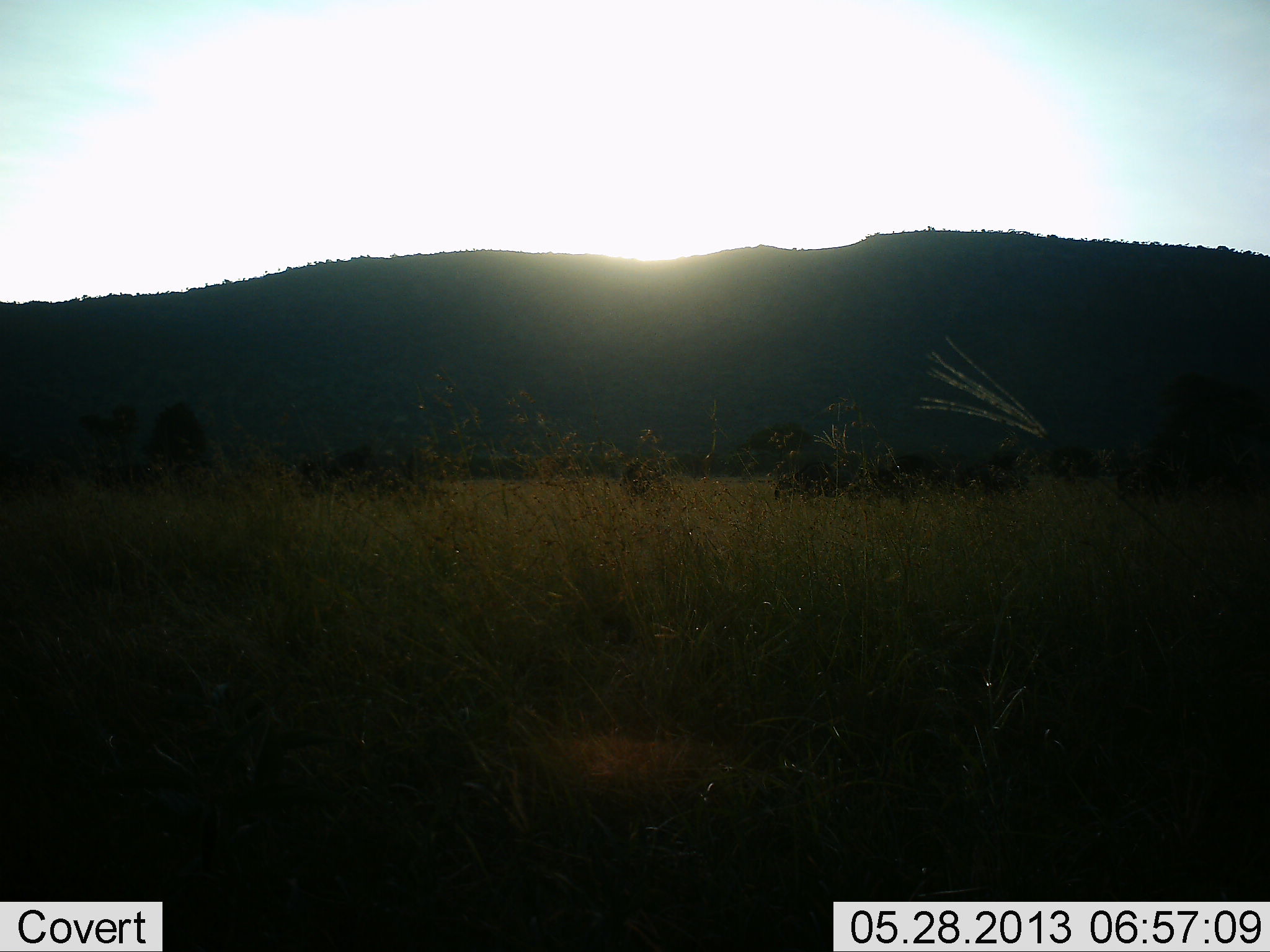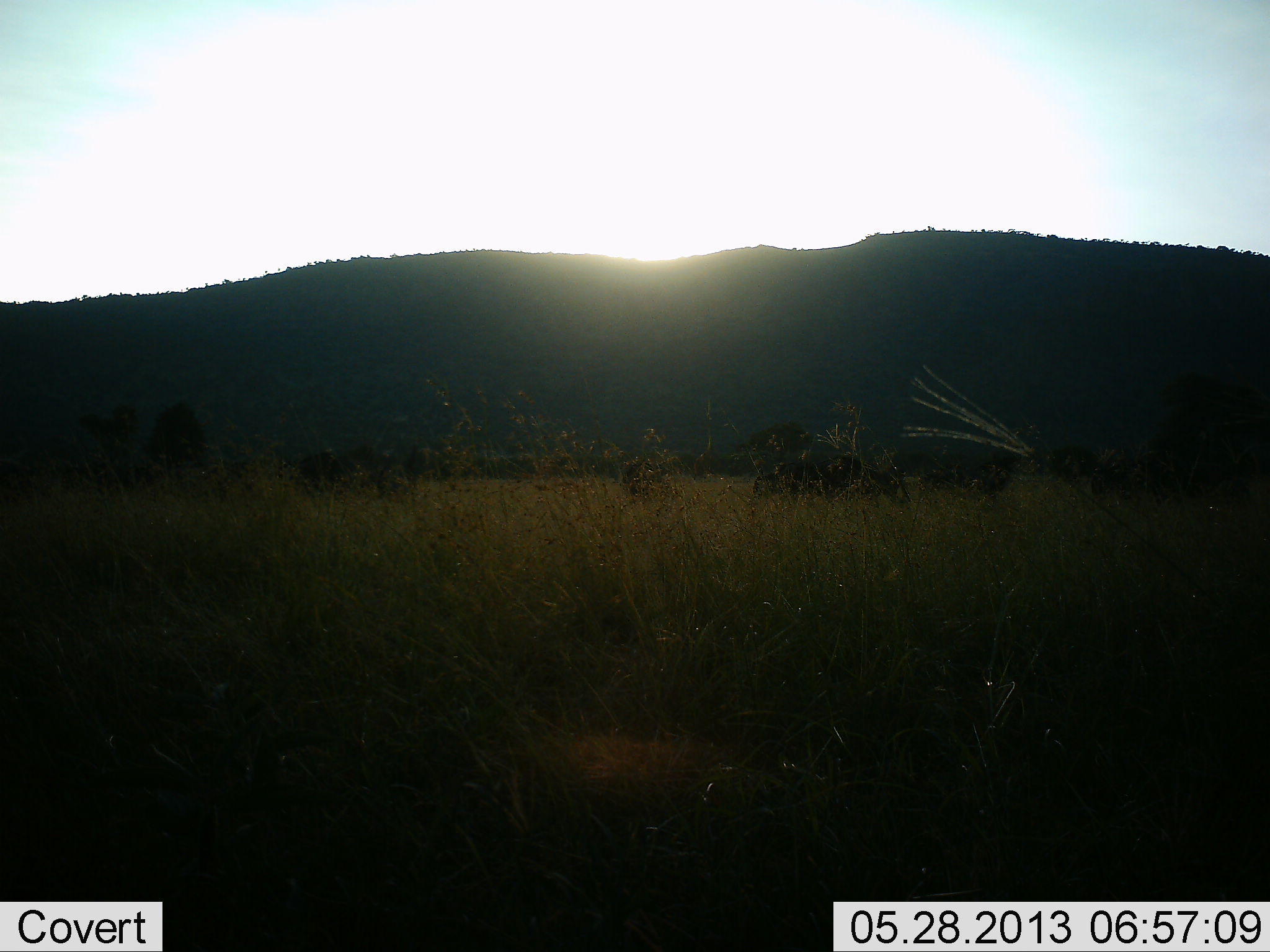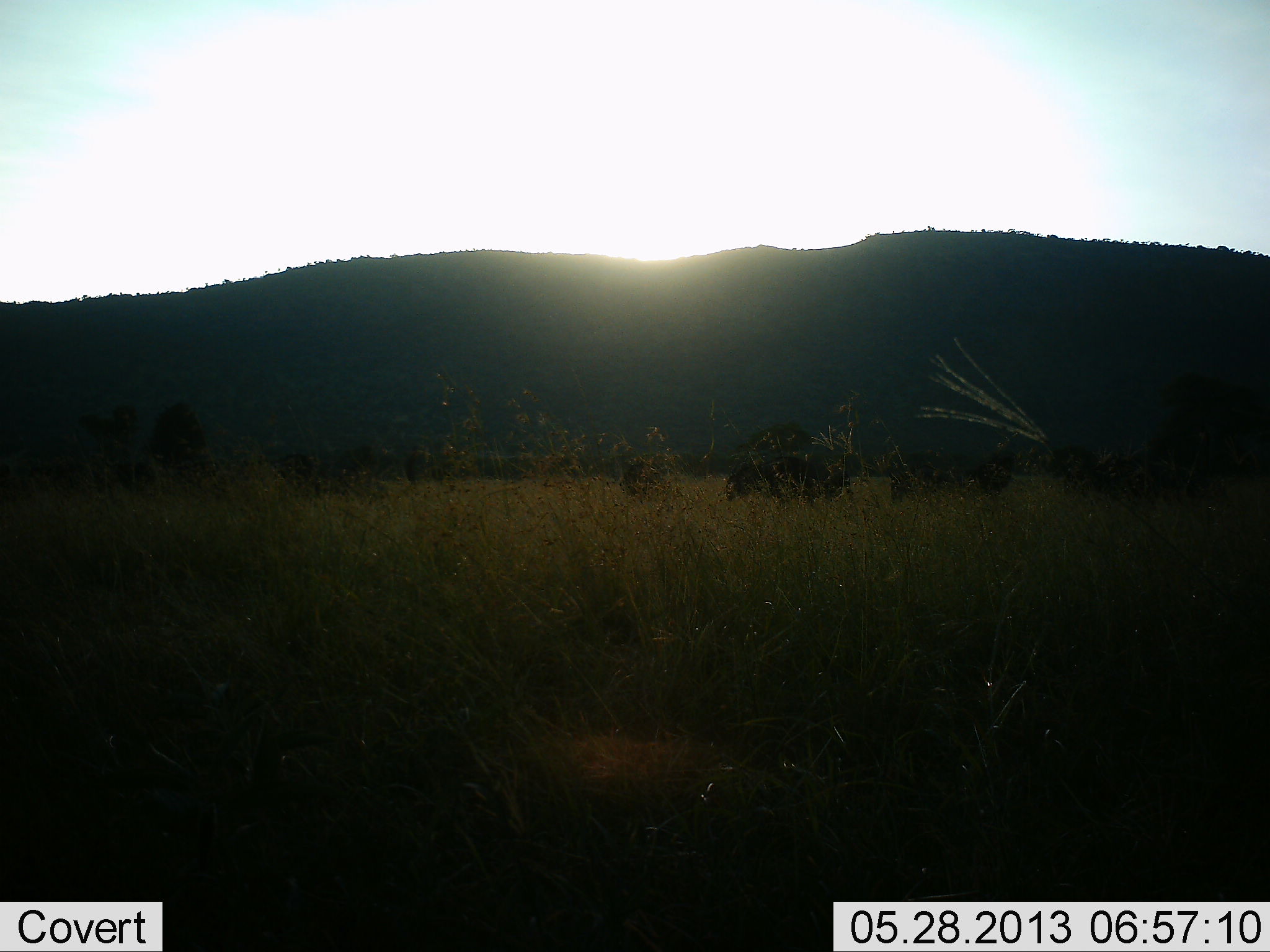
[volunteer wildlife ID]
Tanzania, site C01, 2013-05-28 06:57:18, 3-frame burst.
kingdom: Animalia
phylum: Chordata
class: Mammalia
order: Artiodactyla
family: Bovidae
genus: Connochaetes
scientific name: Connochaetes taurinus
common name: blue wildebeest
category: wildebeest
Wildebeest (blue wildebeest) (Connochaetes taurinus), count 7. Behavior (volunteer vote fractions): standing 11%, resting 0%, moving 100%, interacting 0%. Young present (vote fraction): 0%. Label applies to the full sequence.